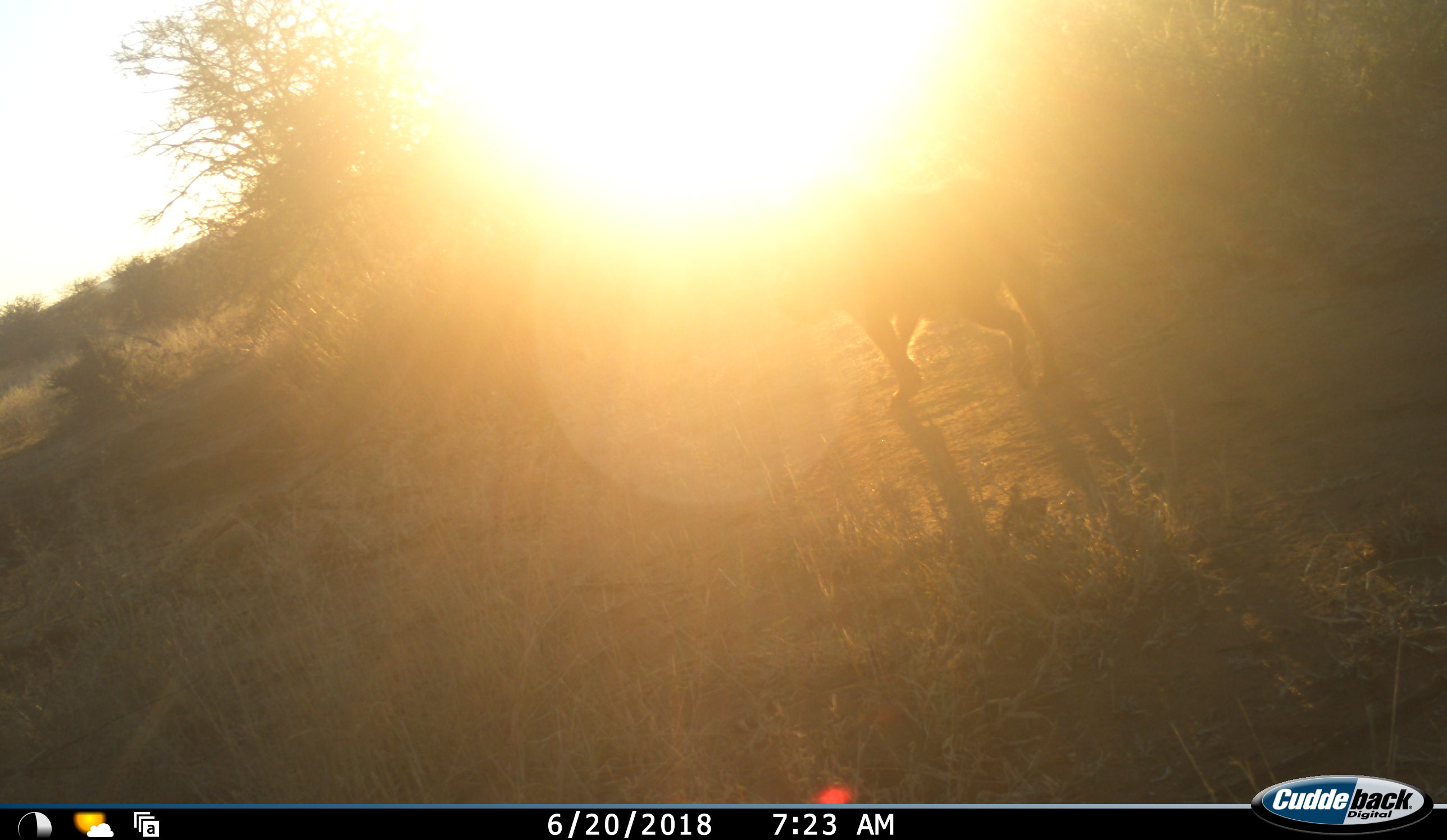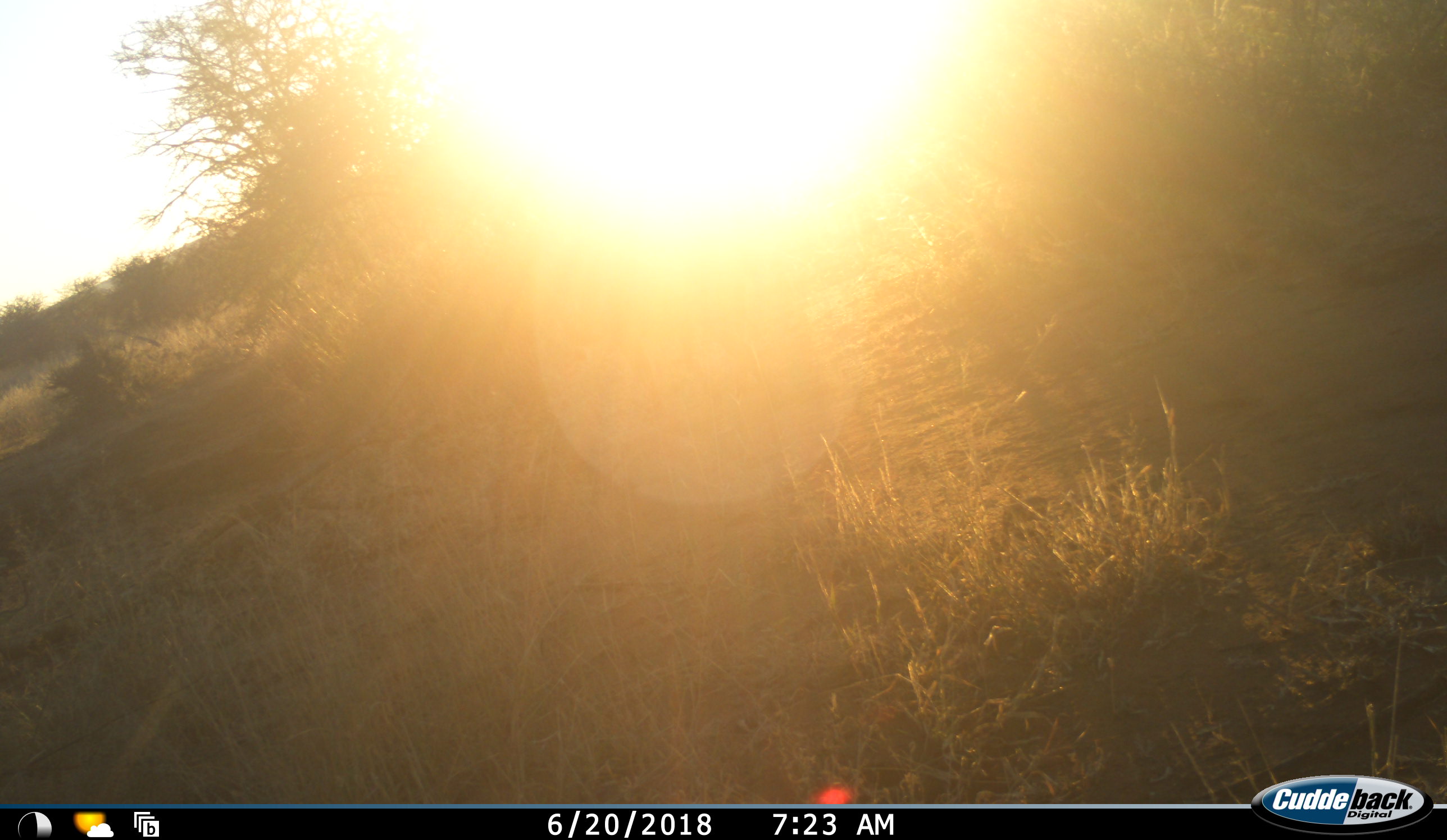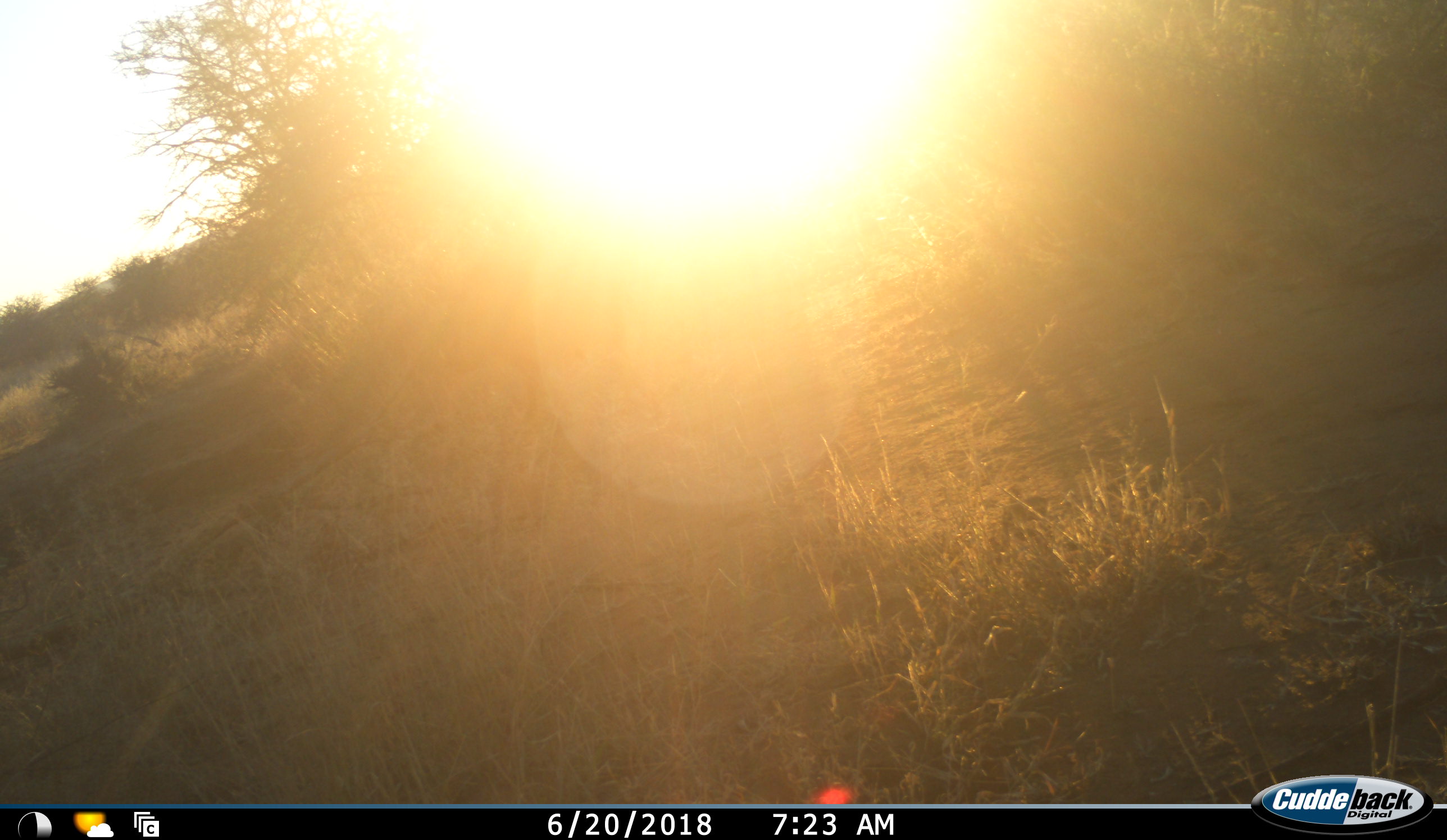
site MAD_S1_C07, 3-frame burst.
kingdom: Animalia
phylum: Chordata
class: Mammalia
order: Carnivora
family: Canidae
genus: Lupulella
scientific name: Lupulella mesomelas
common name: black-backed jackal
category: jackalblackbacked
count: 1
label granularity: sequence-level